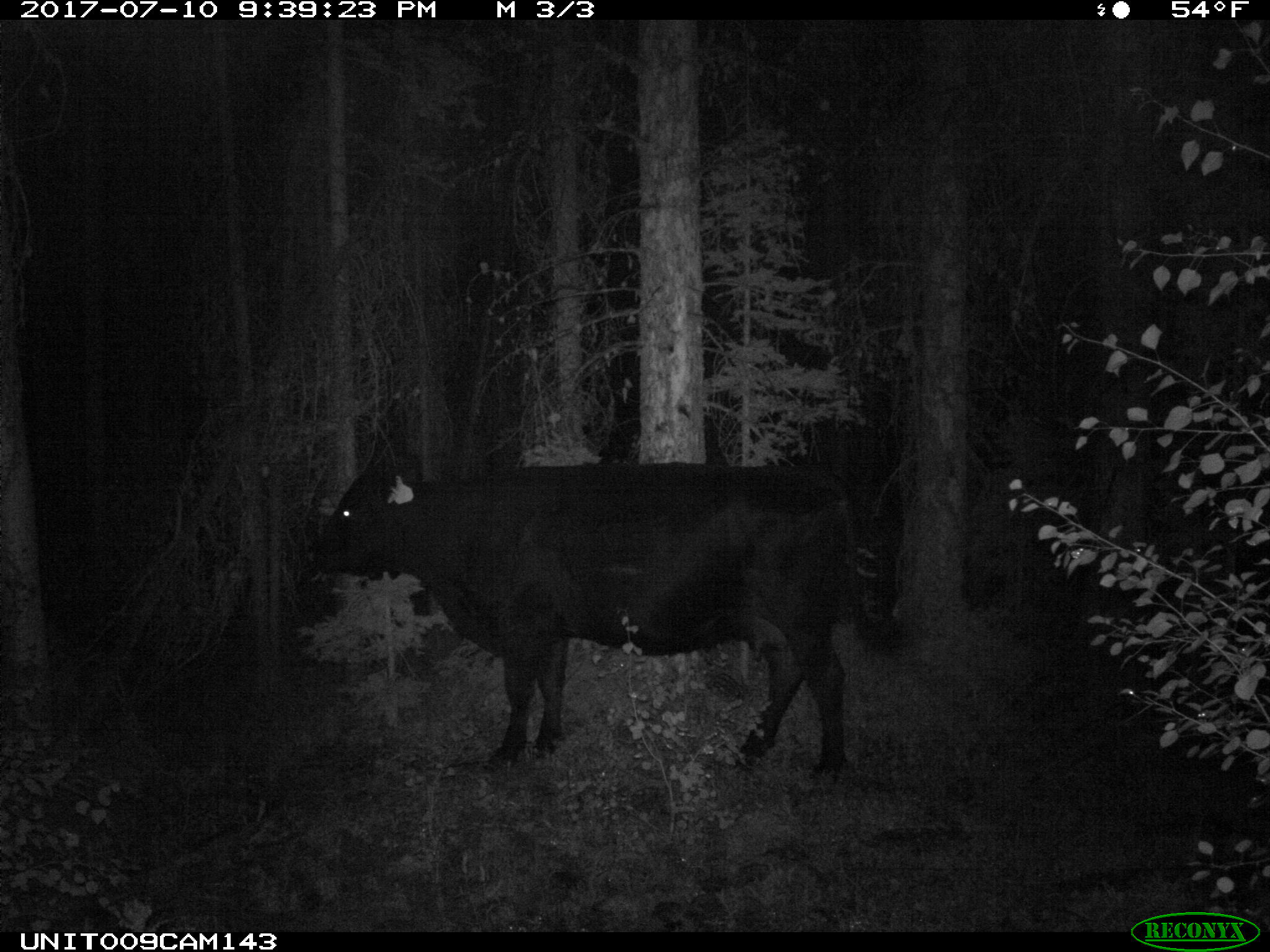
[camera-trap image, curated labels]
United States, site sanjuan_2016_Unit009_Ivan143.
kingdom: Animalia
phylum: Chordata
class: Mammalia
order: Artiodactyla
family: Bovidae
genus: Bos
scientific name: Bos taurus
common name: domestic cow